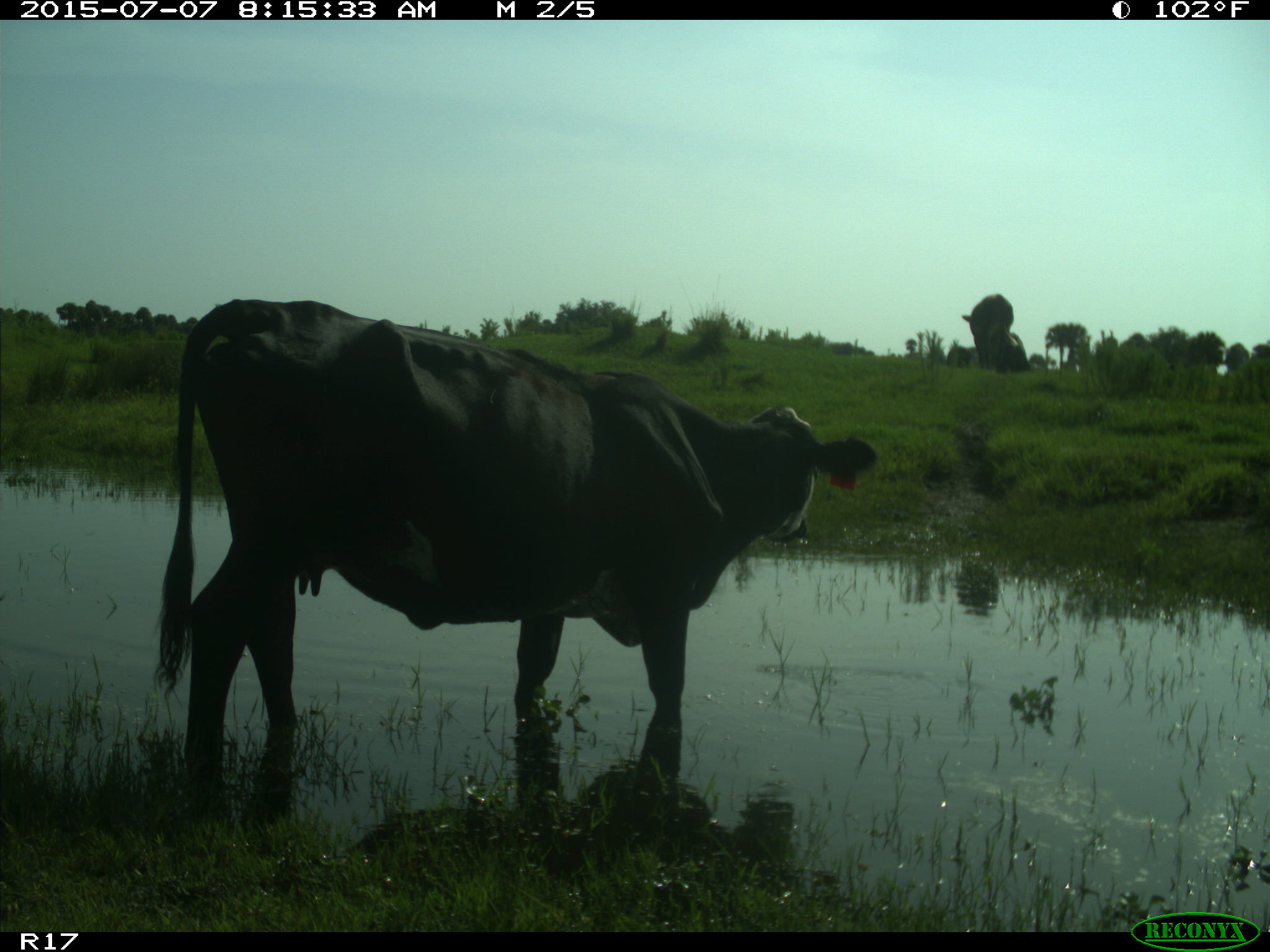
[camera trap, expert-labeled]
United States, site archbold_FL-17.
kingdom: Animalia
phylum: Chordata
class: Mammalia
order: Artiodactyla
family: Bovidae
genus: Bos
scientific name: Bos taurus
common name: domestic cow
Bos taurus (domestic cow).